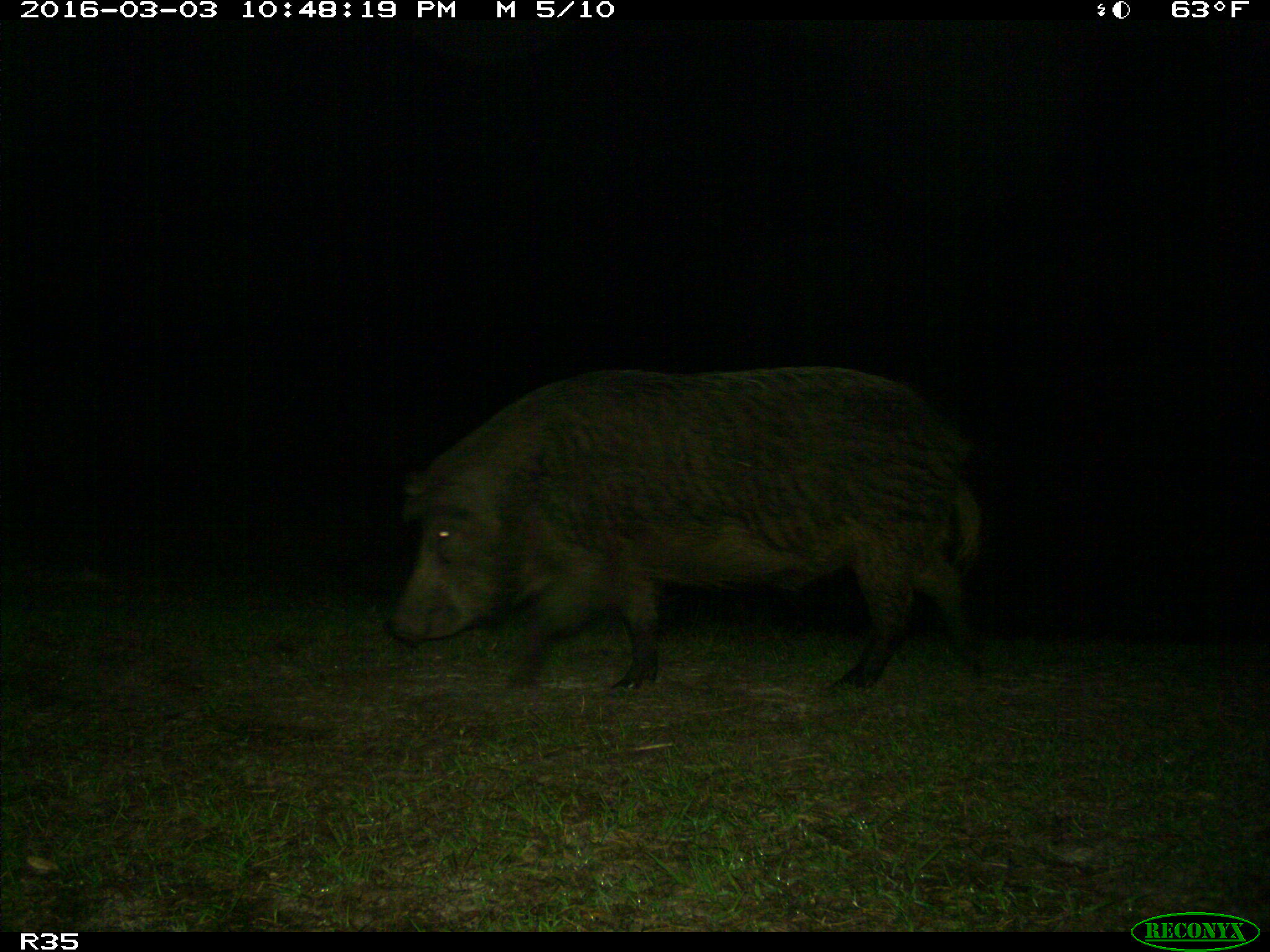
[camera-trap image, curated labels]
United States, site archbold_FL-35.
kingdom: Animalia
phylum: Chordata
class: Mammalia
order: Artiodactyla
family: Suidae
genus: Sus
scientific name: Sus scrofa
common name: wild boar